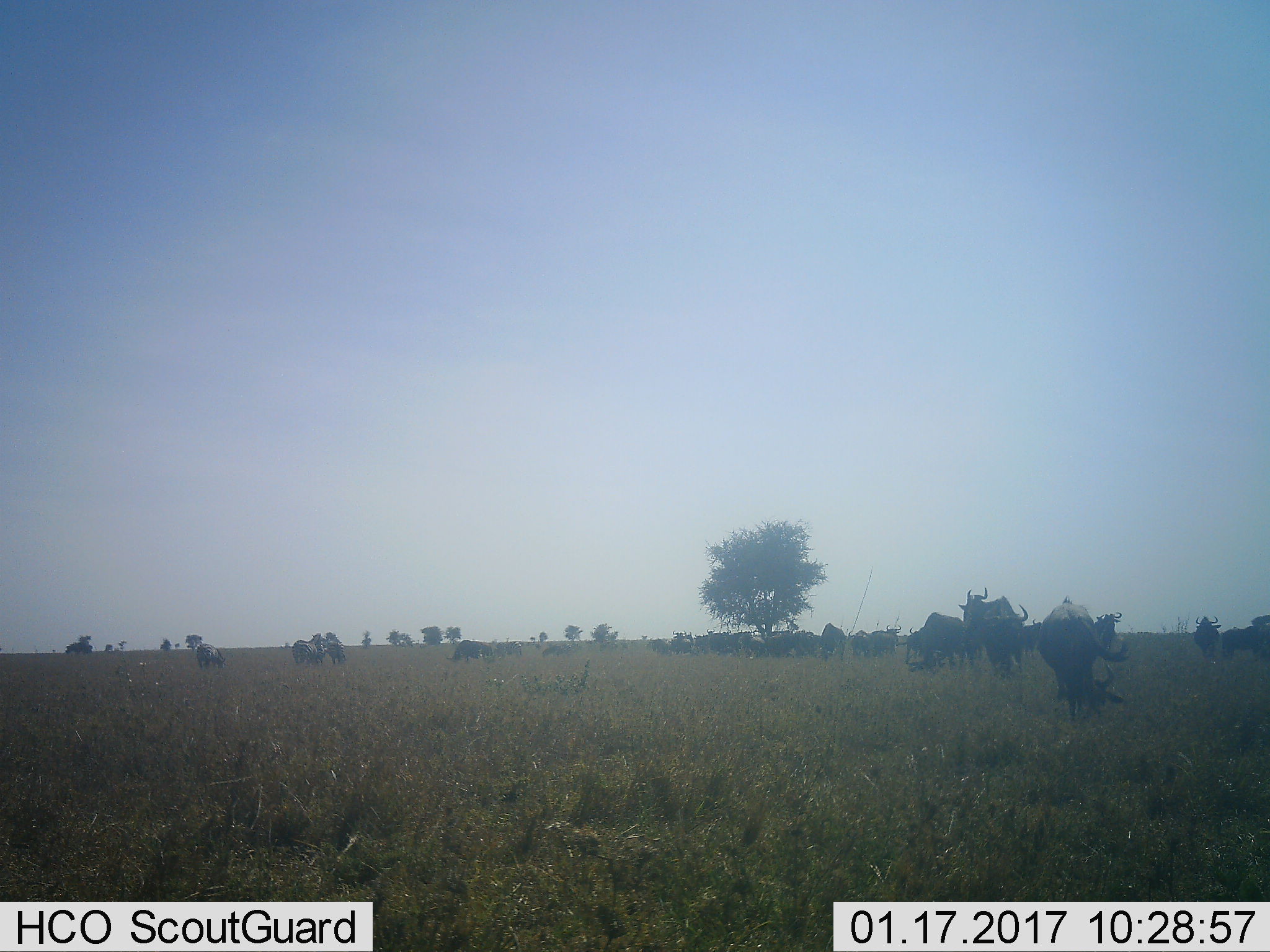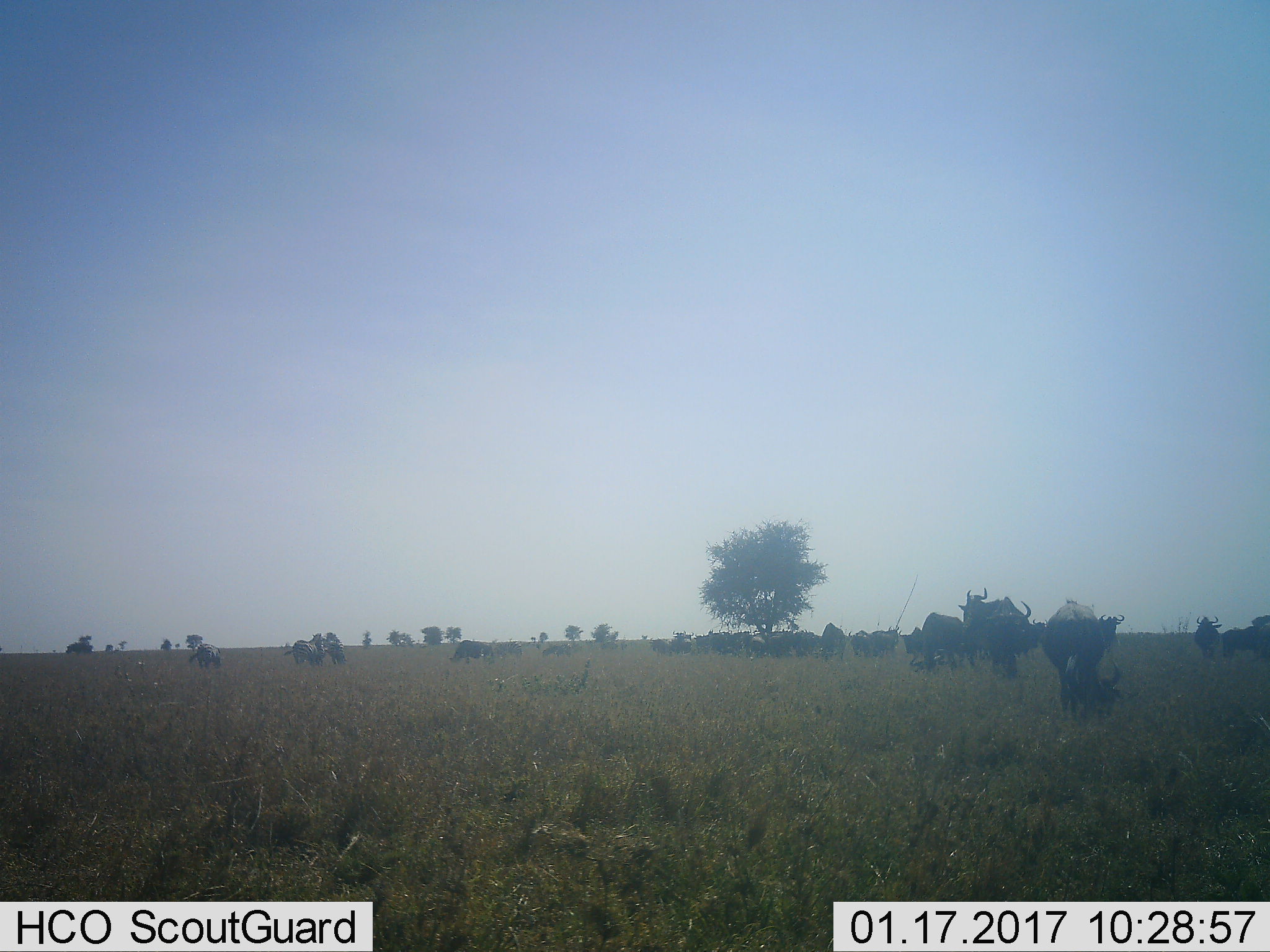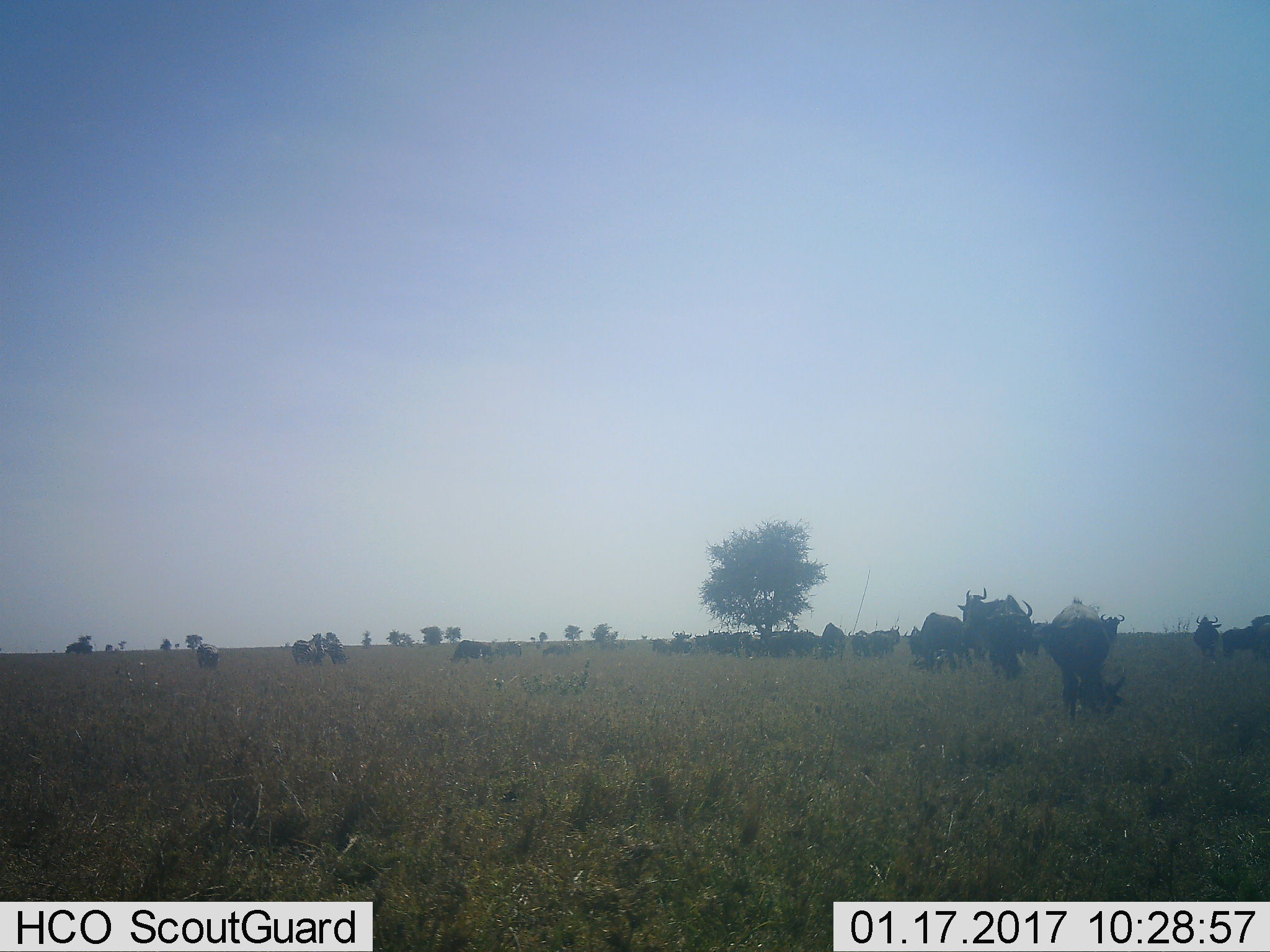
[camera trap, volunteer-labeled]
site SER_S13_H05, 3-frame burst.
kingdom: Animalia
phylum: Chordata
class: Mammalia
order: Artiodactyla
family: Bovidae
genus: Connochaetes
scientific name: Connochaetes taurinus taurinus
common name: blue wildebeest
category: wildebeestblue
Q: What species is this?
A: Wildebeestblue (blue wildebeest) (Connochaetes taurinus taurinus).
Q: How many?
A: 11-50.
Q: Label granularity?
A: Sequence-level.